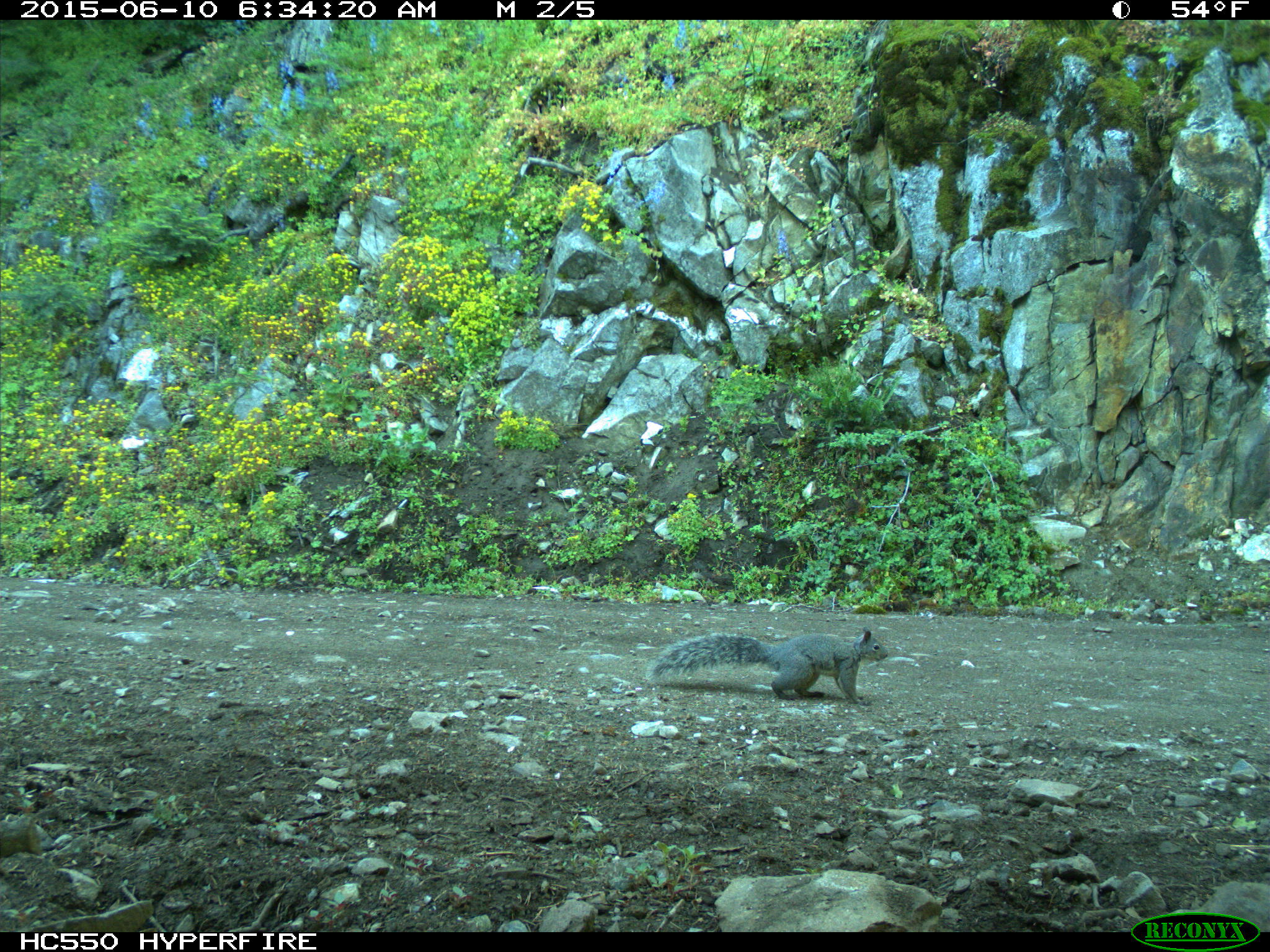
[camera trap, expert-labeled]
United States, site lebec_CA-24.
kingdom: Animalia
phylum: Chordata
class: Mammalia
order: Rodentia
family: Sciuridae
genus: Sciurus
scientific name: Sciurus carolinensis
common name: eastern gray squirrel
Sciurus carolinensis (eastern gray squirrel).